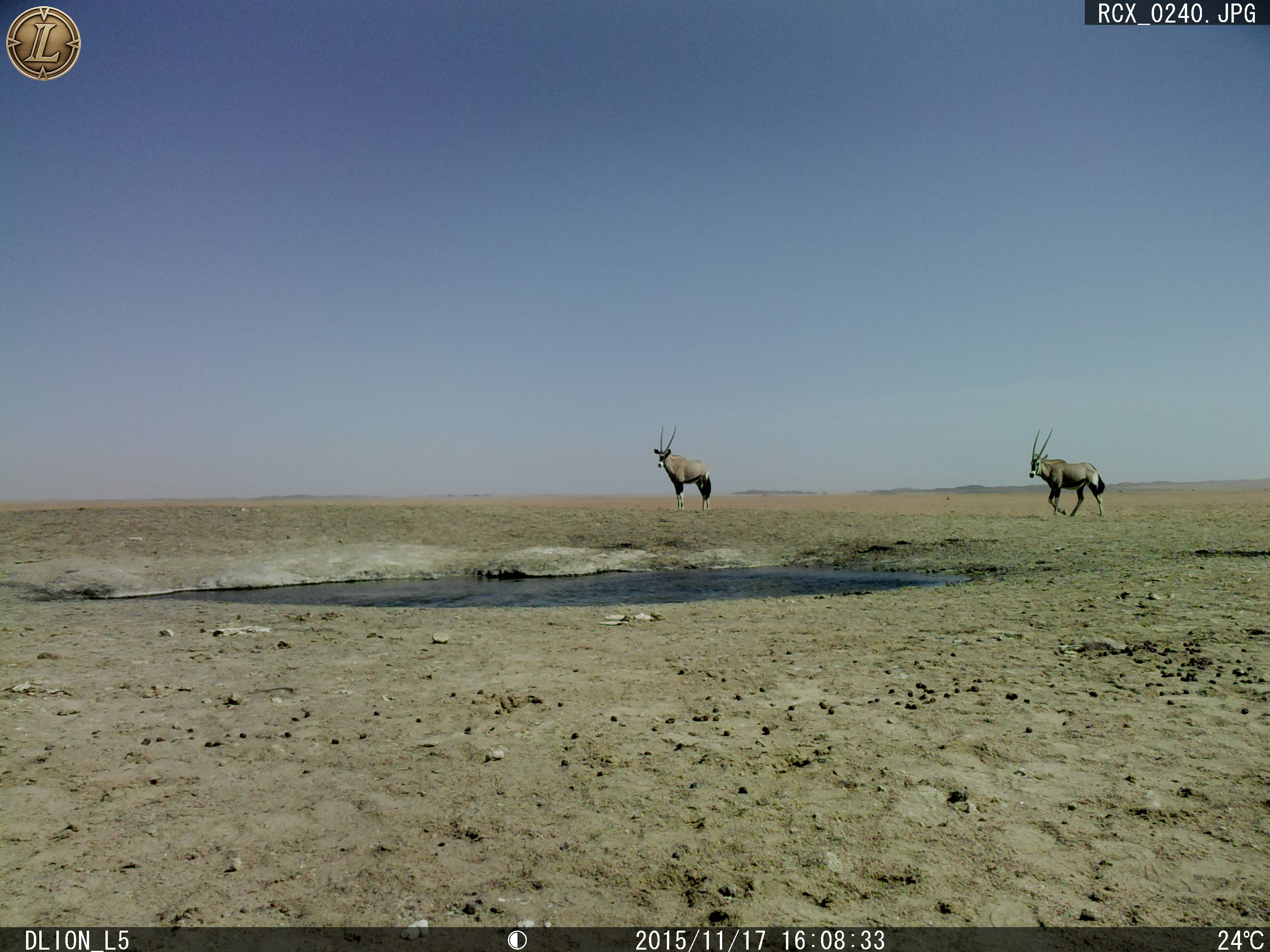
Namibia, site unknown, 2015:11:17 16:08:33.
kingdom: Animalia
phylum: Chordata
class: Mammalia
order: Artiodactyla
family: Bovidae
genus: Oryx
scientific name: Oryx gazella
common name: gemsbok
Oryx gazella (gemsbok).